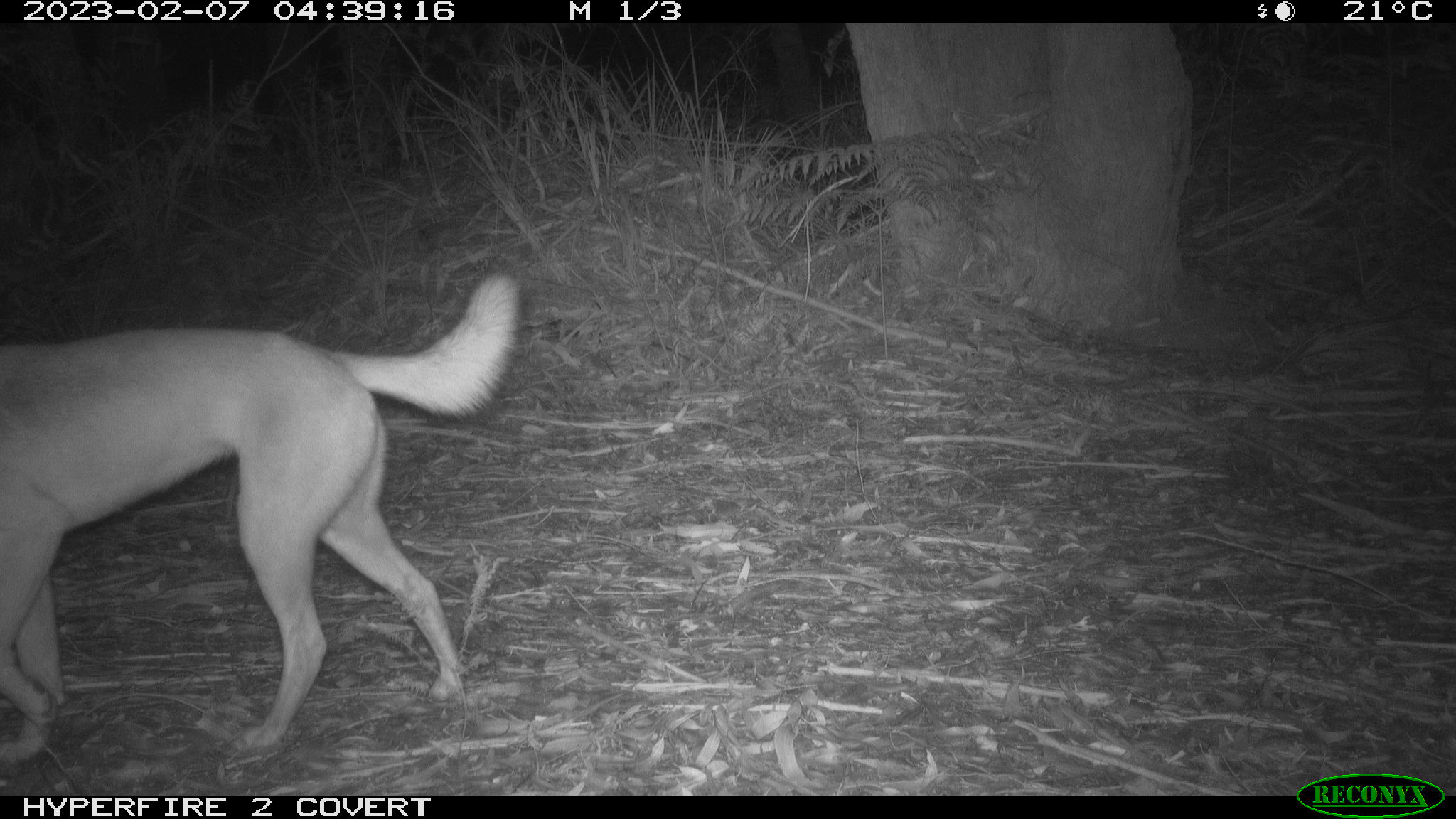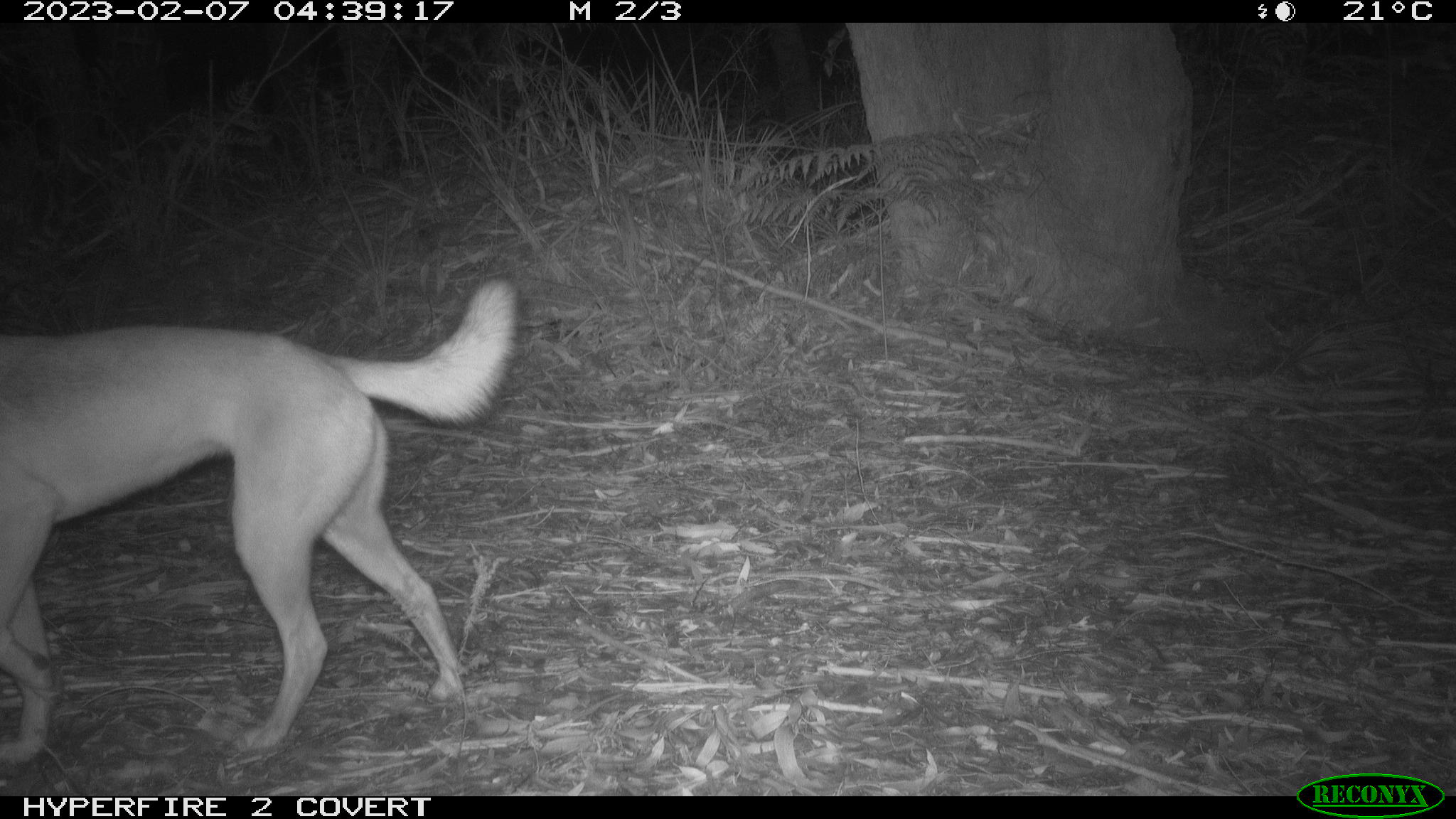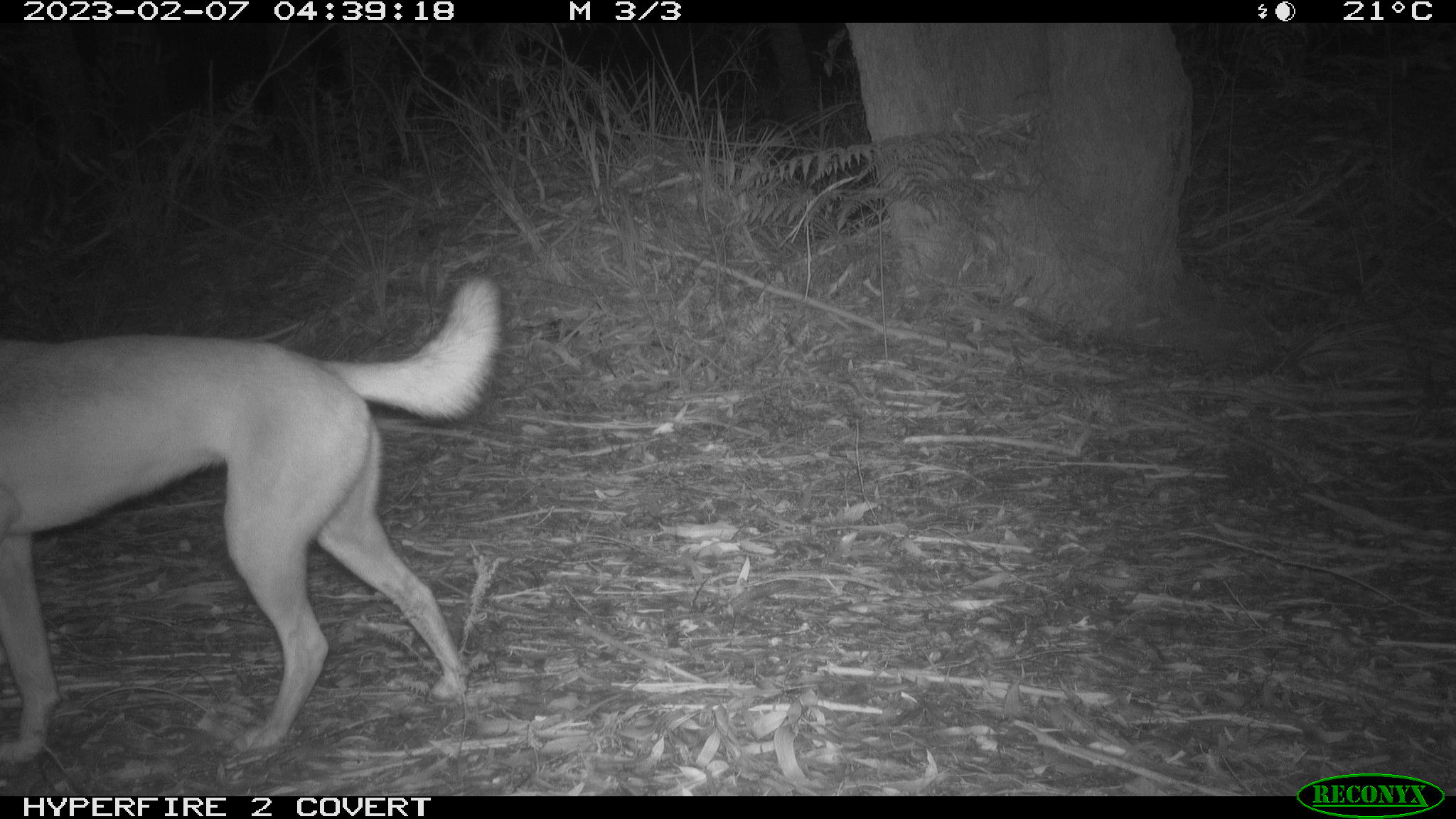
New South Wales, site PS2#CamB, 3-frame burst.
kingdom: Animalia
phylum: Chordata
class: Mammalia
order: Carnivora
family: Canidae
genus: Canis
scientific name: Canis familiaris dingo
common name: dingo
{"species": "dingo (Canis familiaris dingo)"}